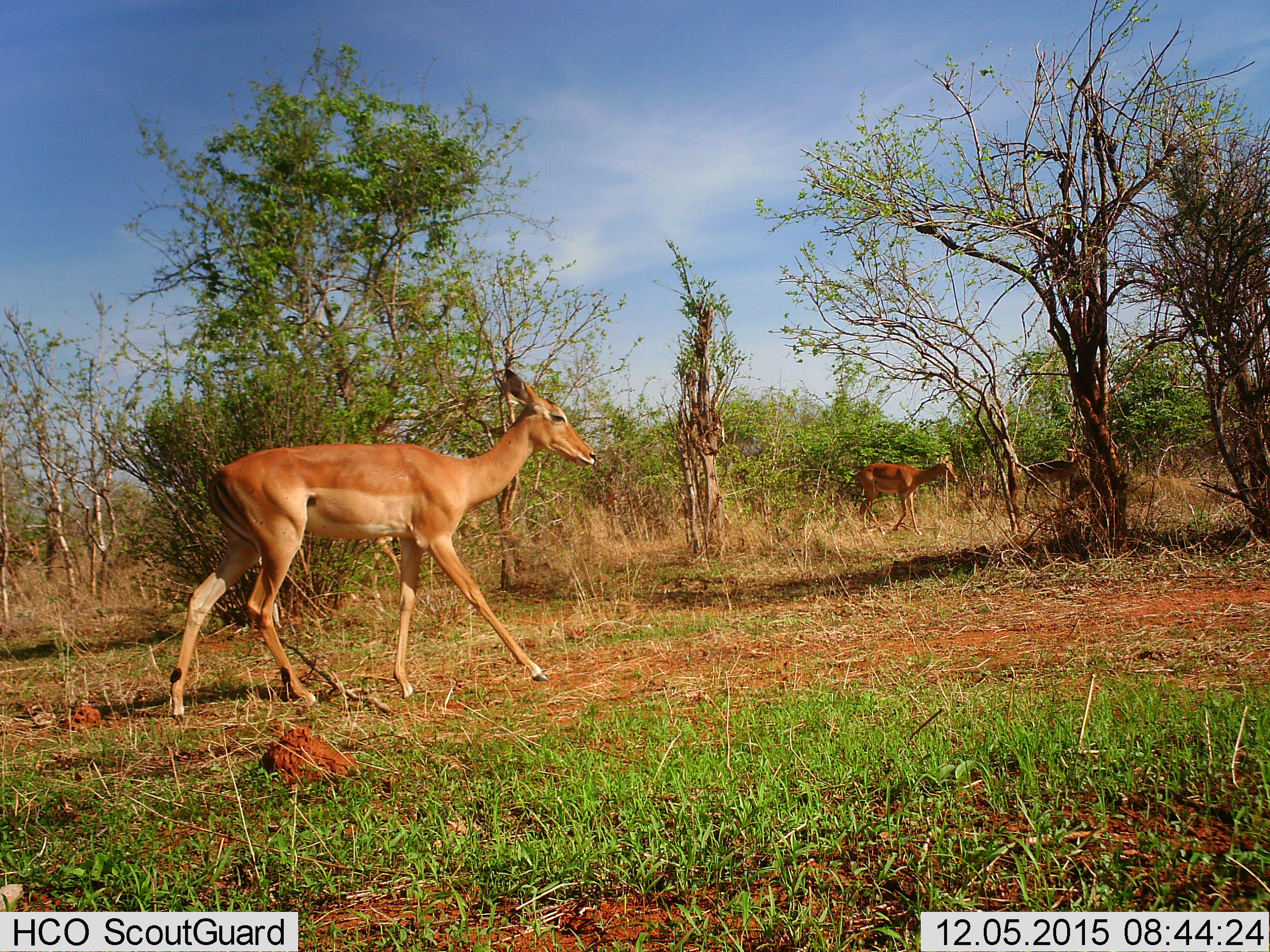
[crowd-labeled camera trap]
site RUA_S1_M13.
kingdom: Animalia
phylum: Chordata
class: Mammalia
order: Artiodactyla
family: Bovidae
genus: Aepyceros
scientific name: Aepyceros melampus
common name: impala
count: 3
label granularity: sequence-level